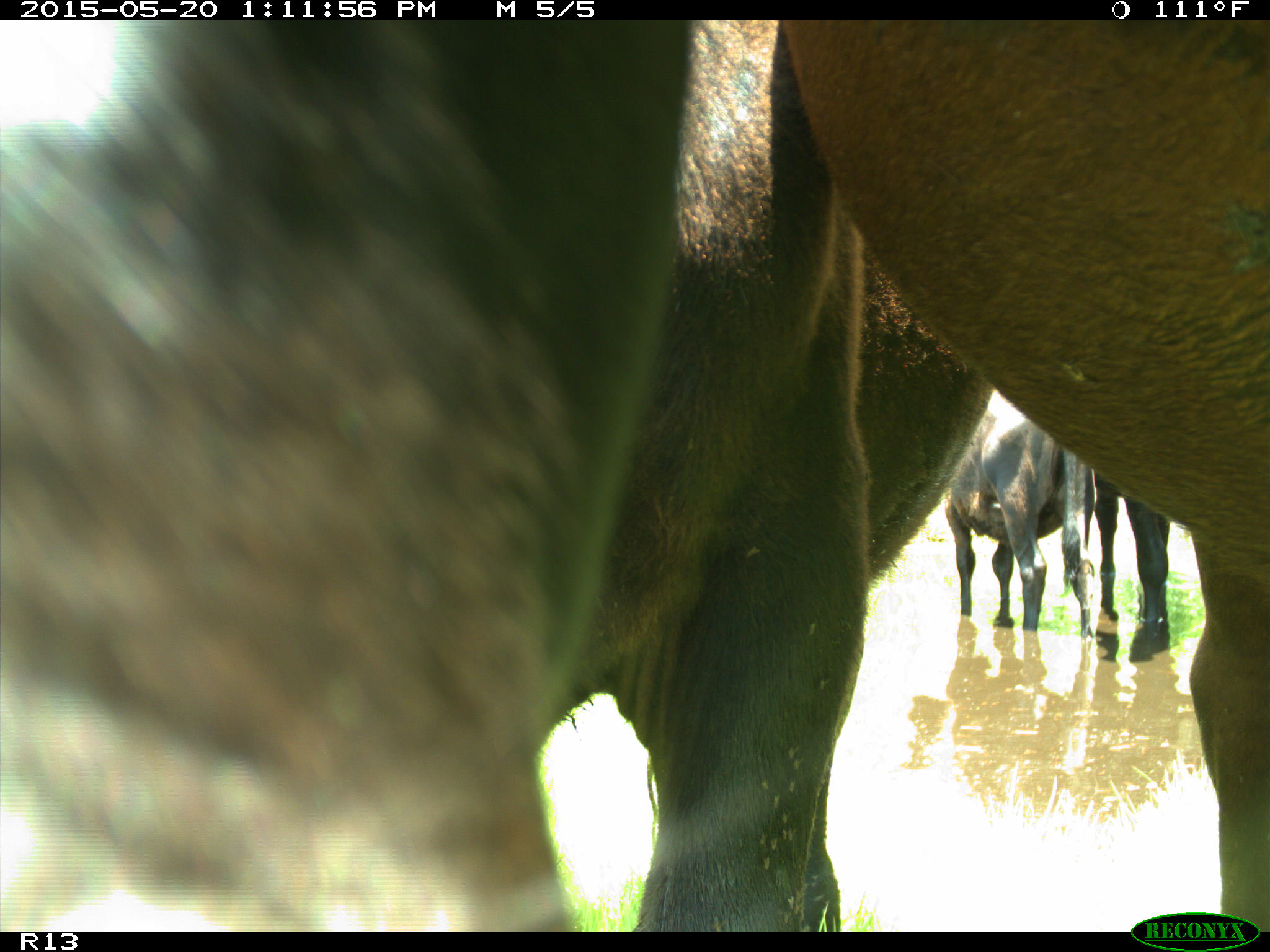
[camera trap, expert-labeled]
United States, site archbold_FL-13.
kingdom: Animalia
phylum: Chordata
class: Mammalia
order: Artiodactyla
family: Bovidae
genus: Bos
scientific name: Bos taurus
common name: domestic cow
Bos taurus (domestic cow).